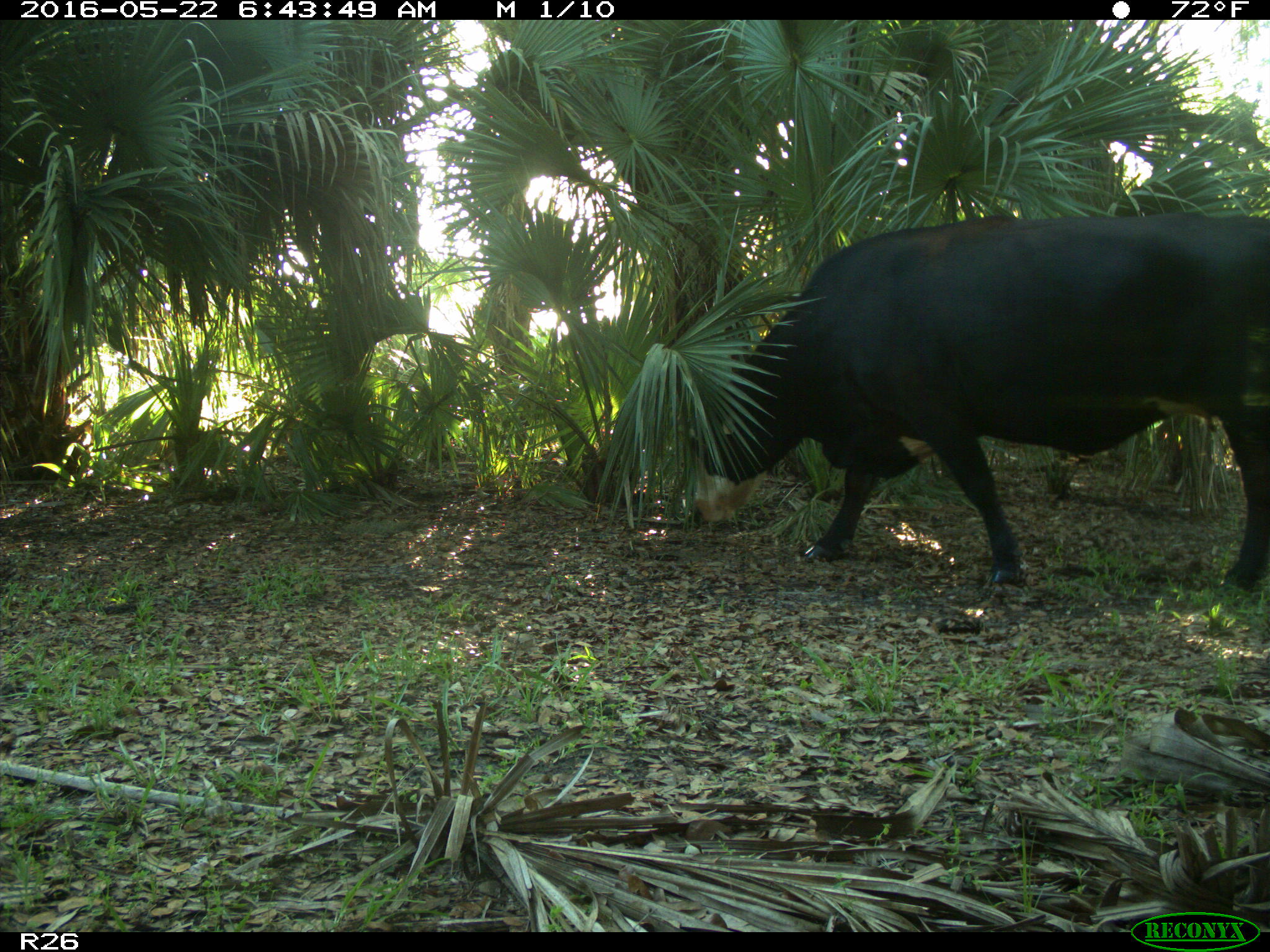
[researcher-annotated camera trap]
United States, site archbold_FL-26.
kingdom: Animalia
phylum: Chordata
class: Mammalia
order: Artiodactyla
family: Bovidae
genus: Bos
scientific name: Bos taurus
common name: domestic cow